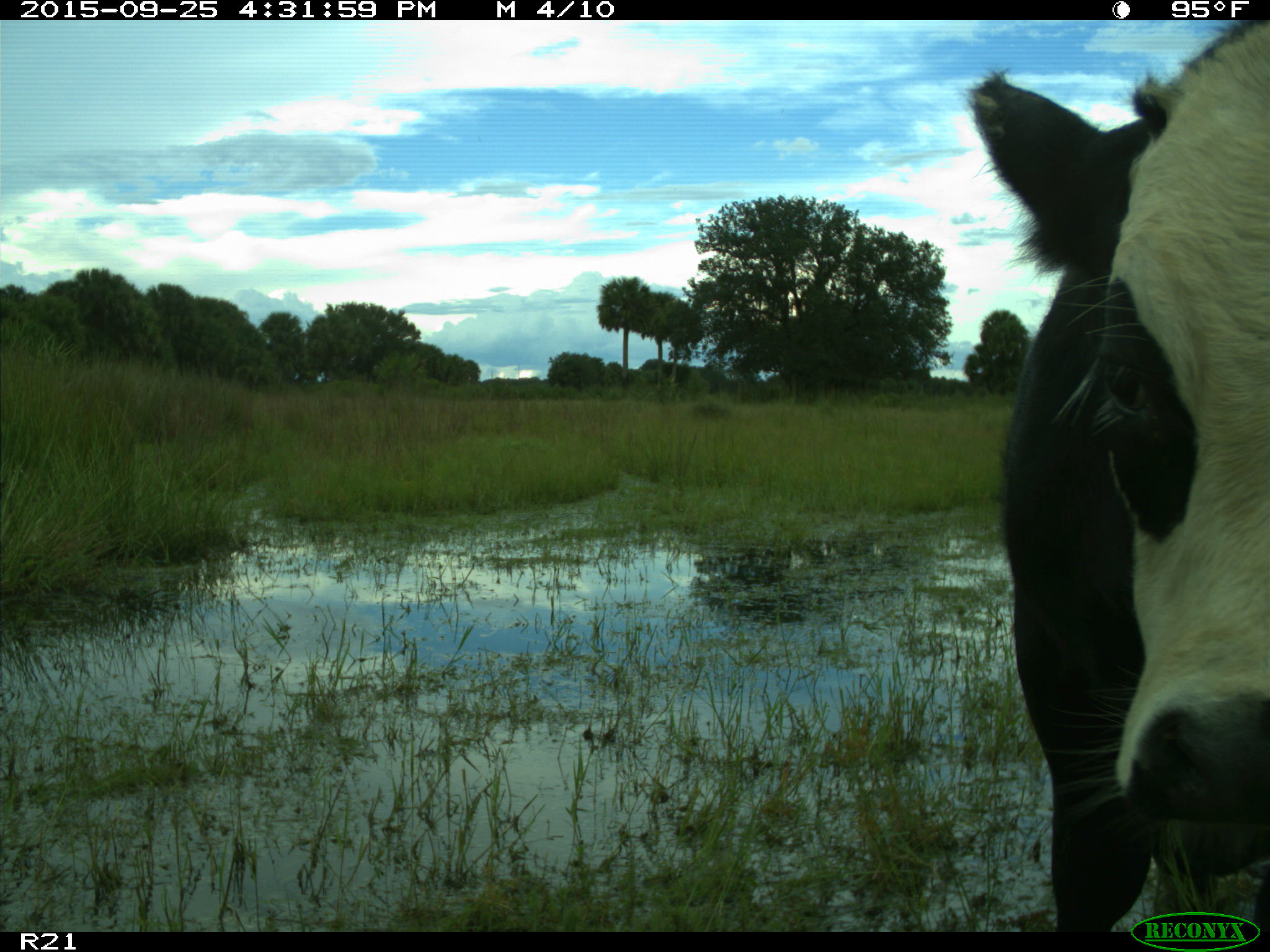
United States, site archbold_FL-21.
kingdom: Animalia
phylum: Chordata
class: Mammalia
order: Artiodactyla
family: Bovidae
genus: Bos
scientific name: Bos taurus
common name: domestic cow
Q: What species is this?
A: Bos taurus (domestic cow).